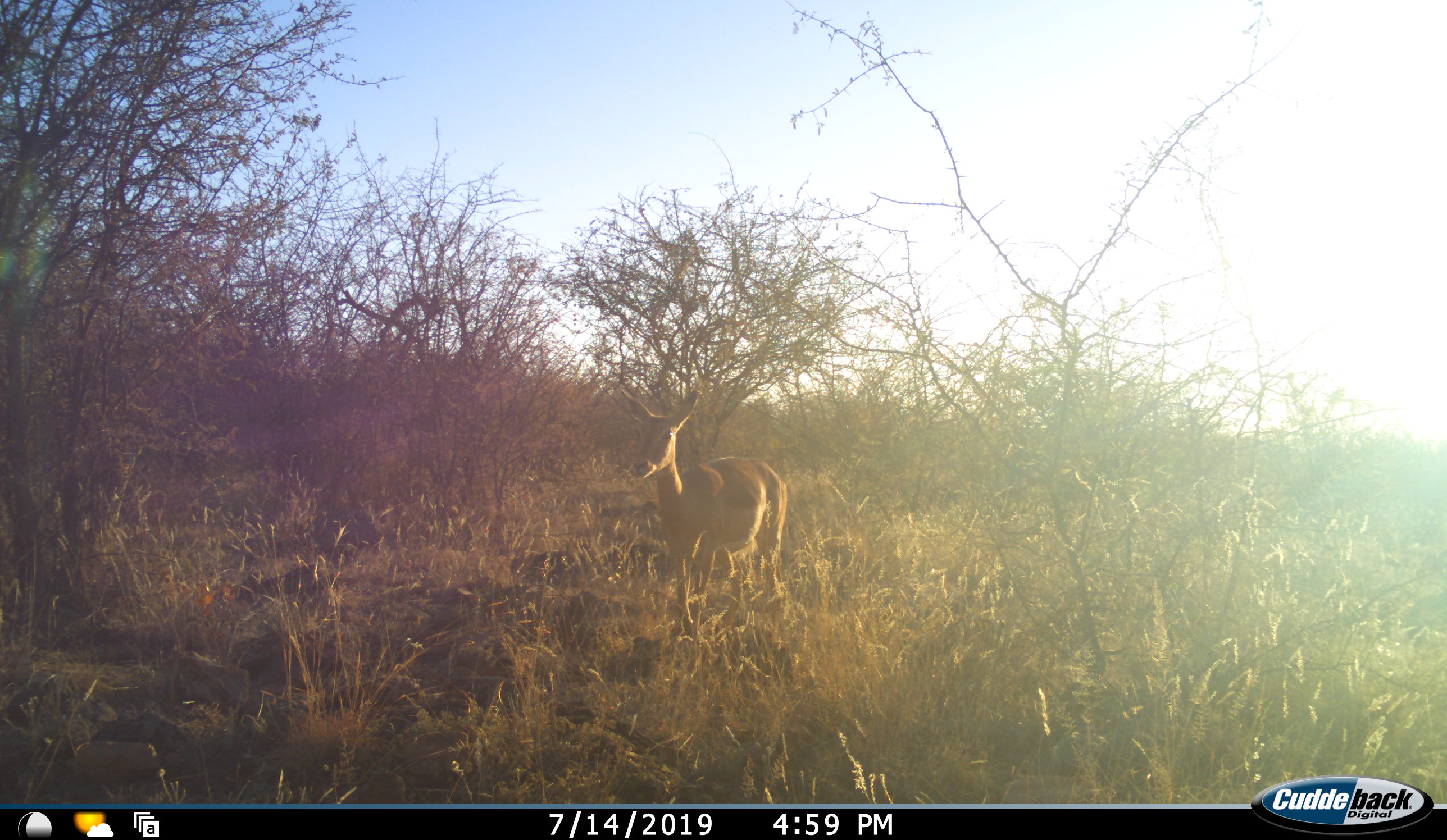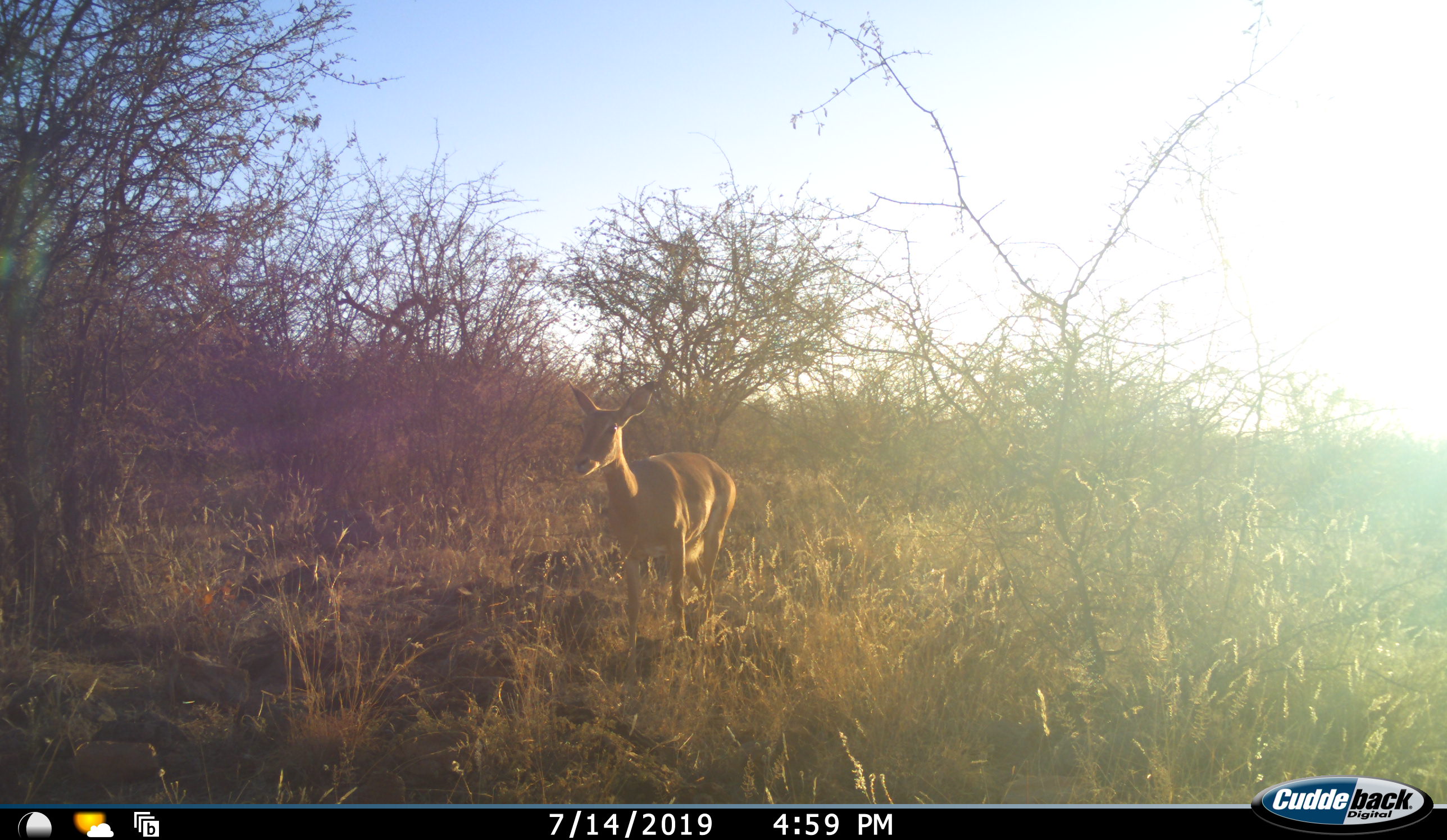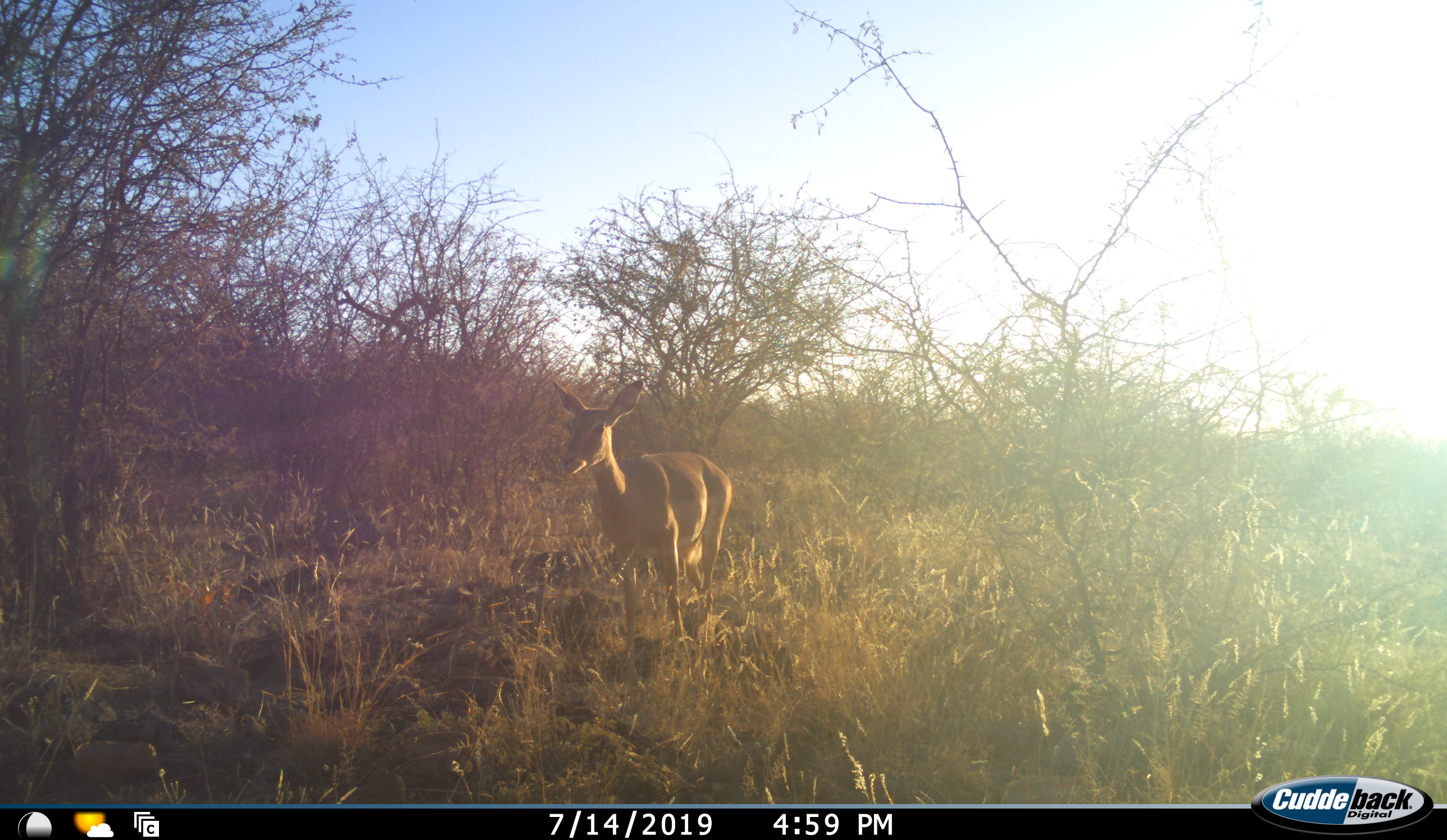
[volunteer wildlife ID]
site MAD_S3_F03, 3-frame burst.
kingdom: Animalia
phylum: Chordata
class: Mammalia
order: Artiodactyla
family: Bovidae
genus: Aepyceros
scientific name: Aepyceros melampus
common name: impala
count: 1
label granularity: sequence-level